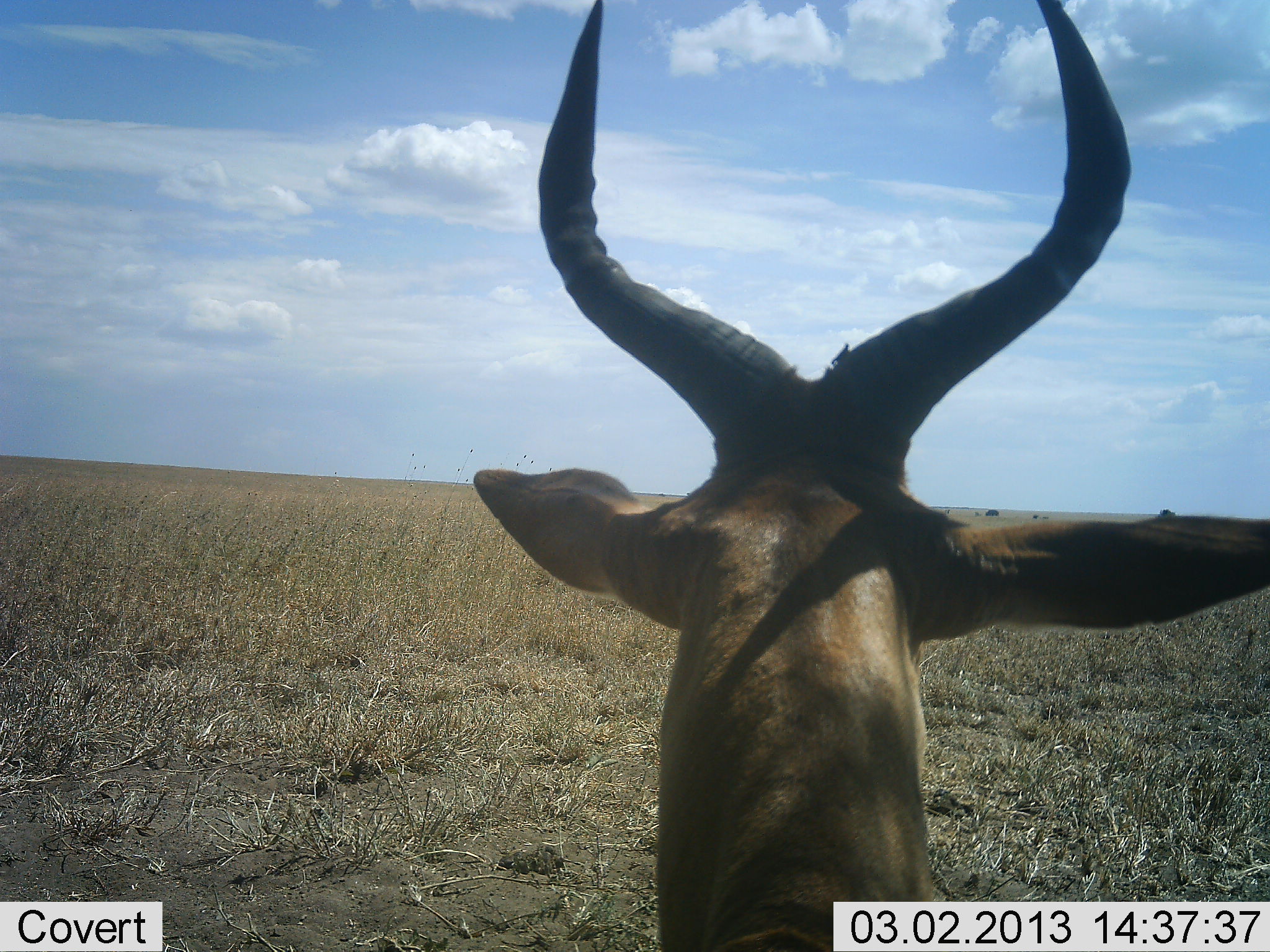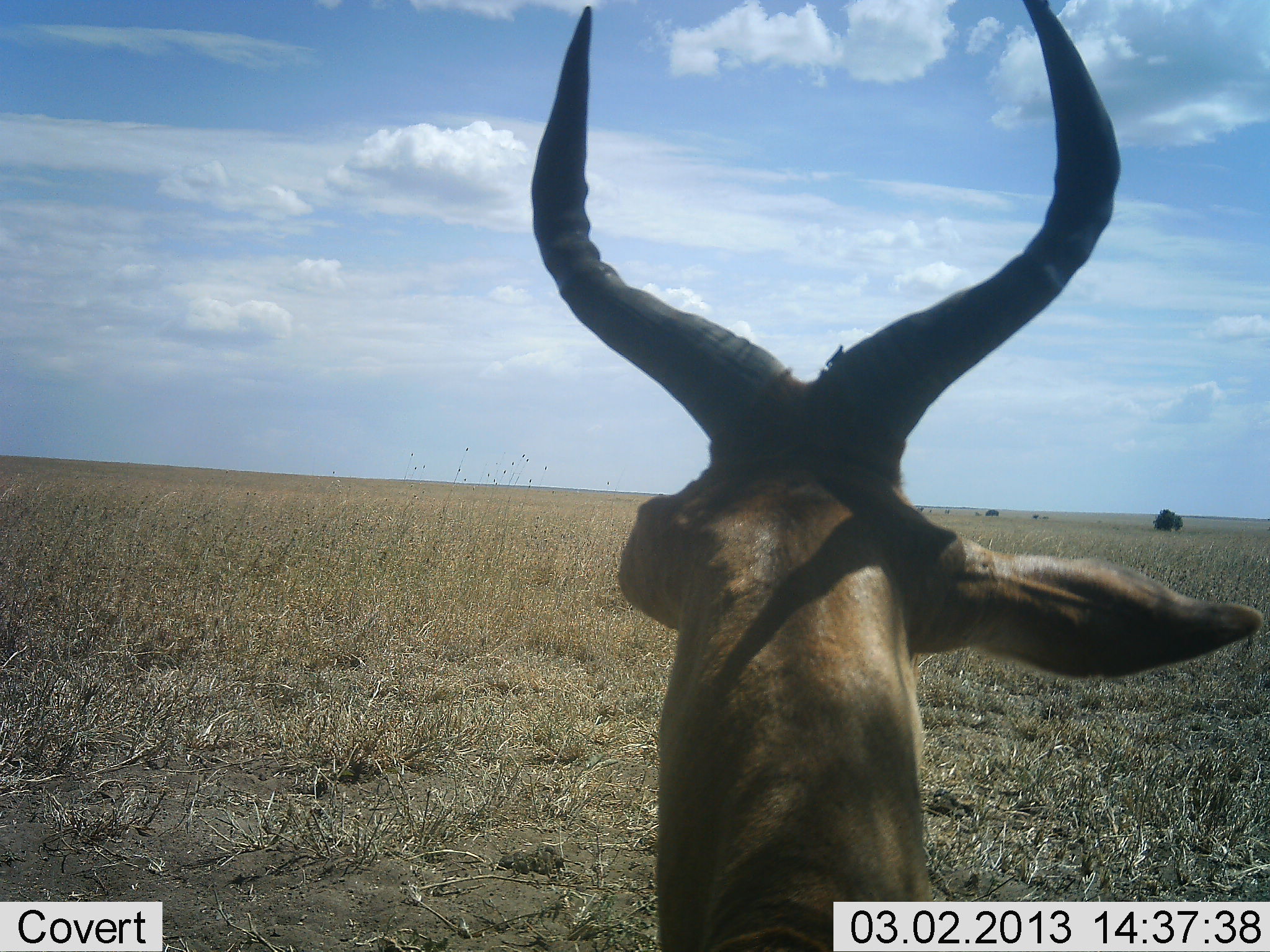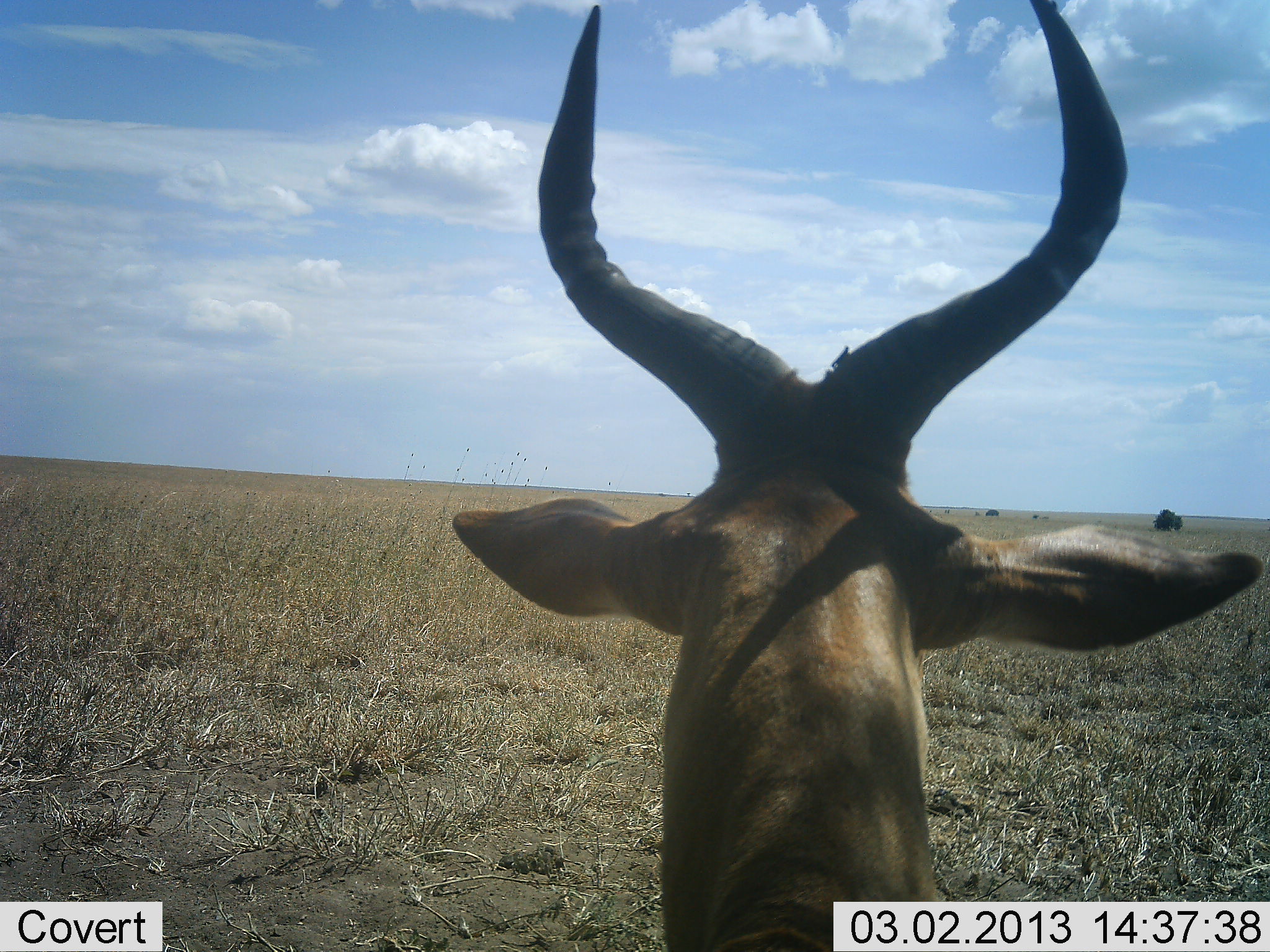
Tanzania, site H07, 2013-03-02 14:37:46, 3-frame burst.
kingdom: Animalia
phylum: Chordata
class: Mammalia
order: Artiodactyla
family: Bovidae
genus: Alcelaphus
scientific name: Alcelaphus buselaphus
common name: hartebeest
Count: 1.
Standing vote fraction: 86%.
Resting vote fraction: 14%.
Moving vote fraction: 0%.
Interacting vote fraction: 0%.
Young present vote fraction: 0%.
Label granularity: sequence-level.